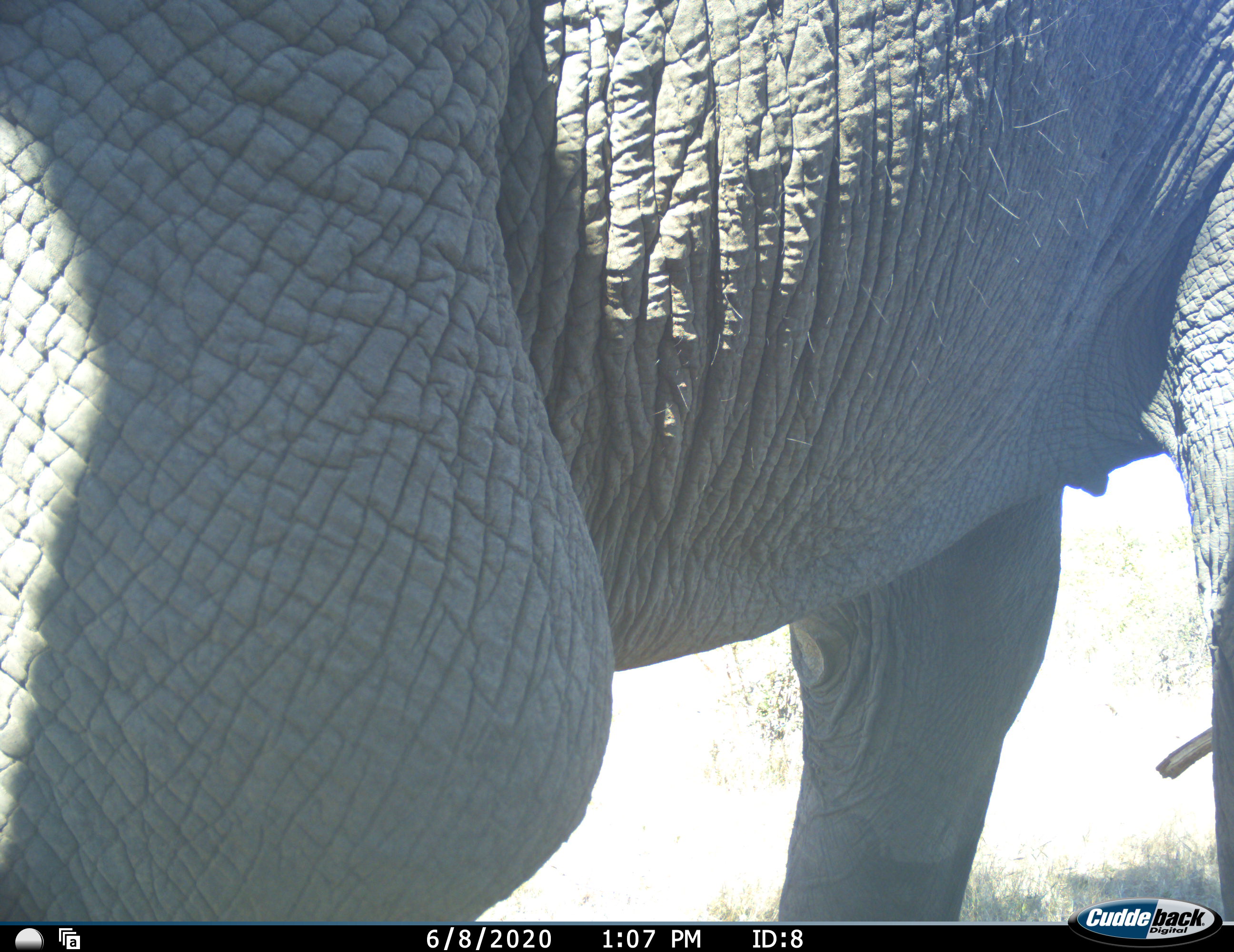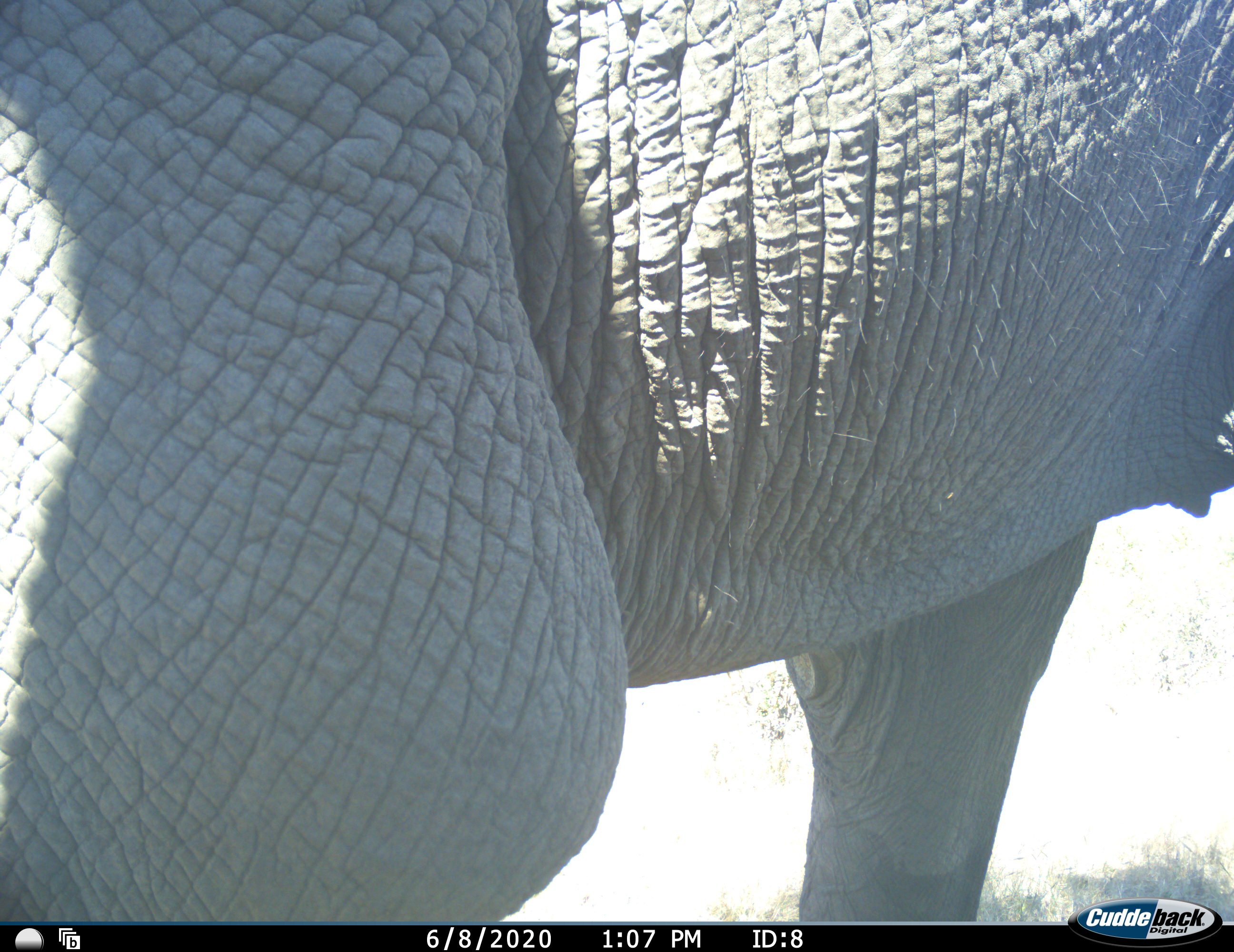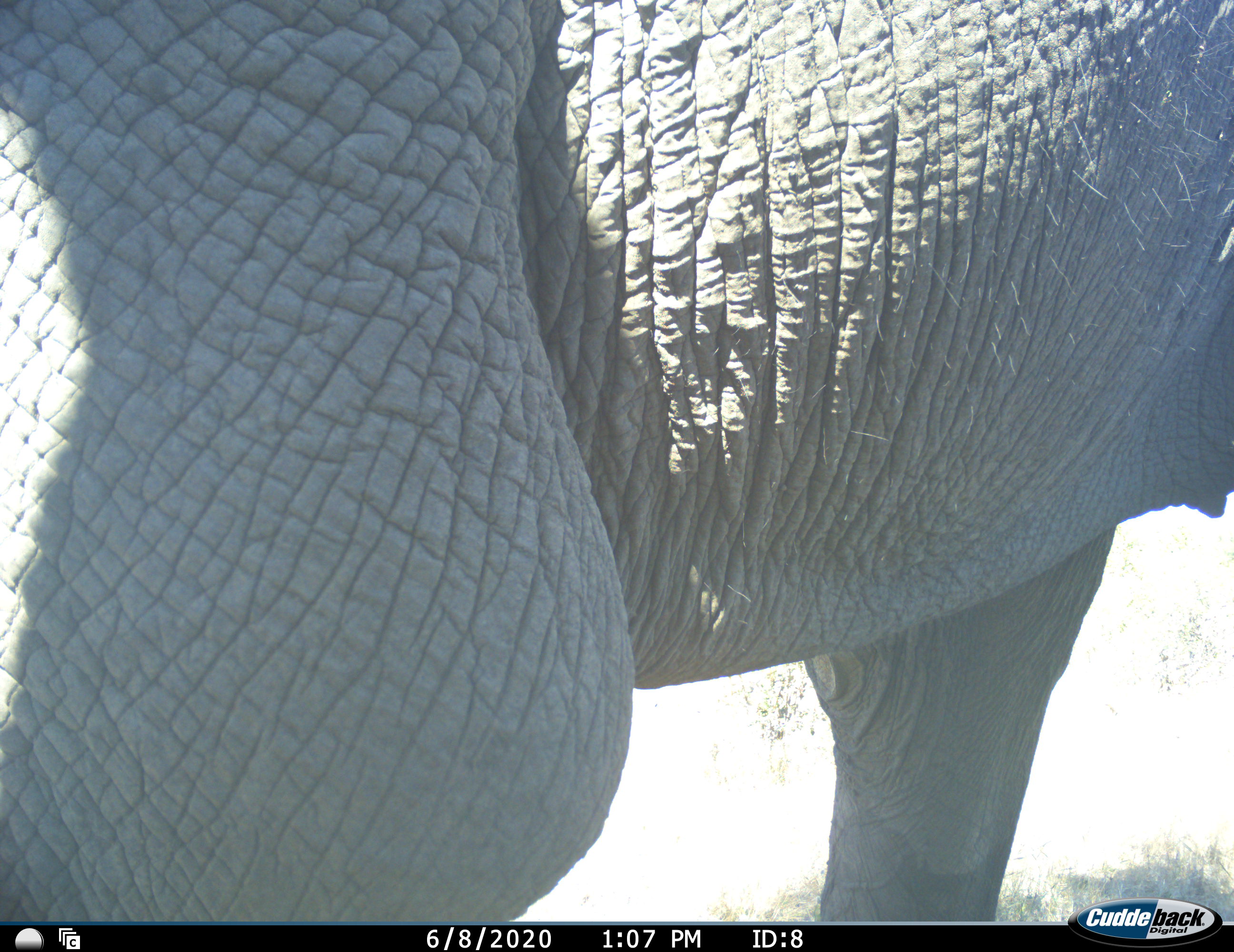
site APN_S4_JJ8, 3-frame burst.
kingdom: Animalia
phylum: Chordata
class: Mammalia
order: Proboscidea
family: Elephantidae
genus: Loxodonta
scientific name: Loxodonta africana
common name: african bush elephant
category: elephant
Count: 1.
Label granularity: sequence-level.